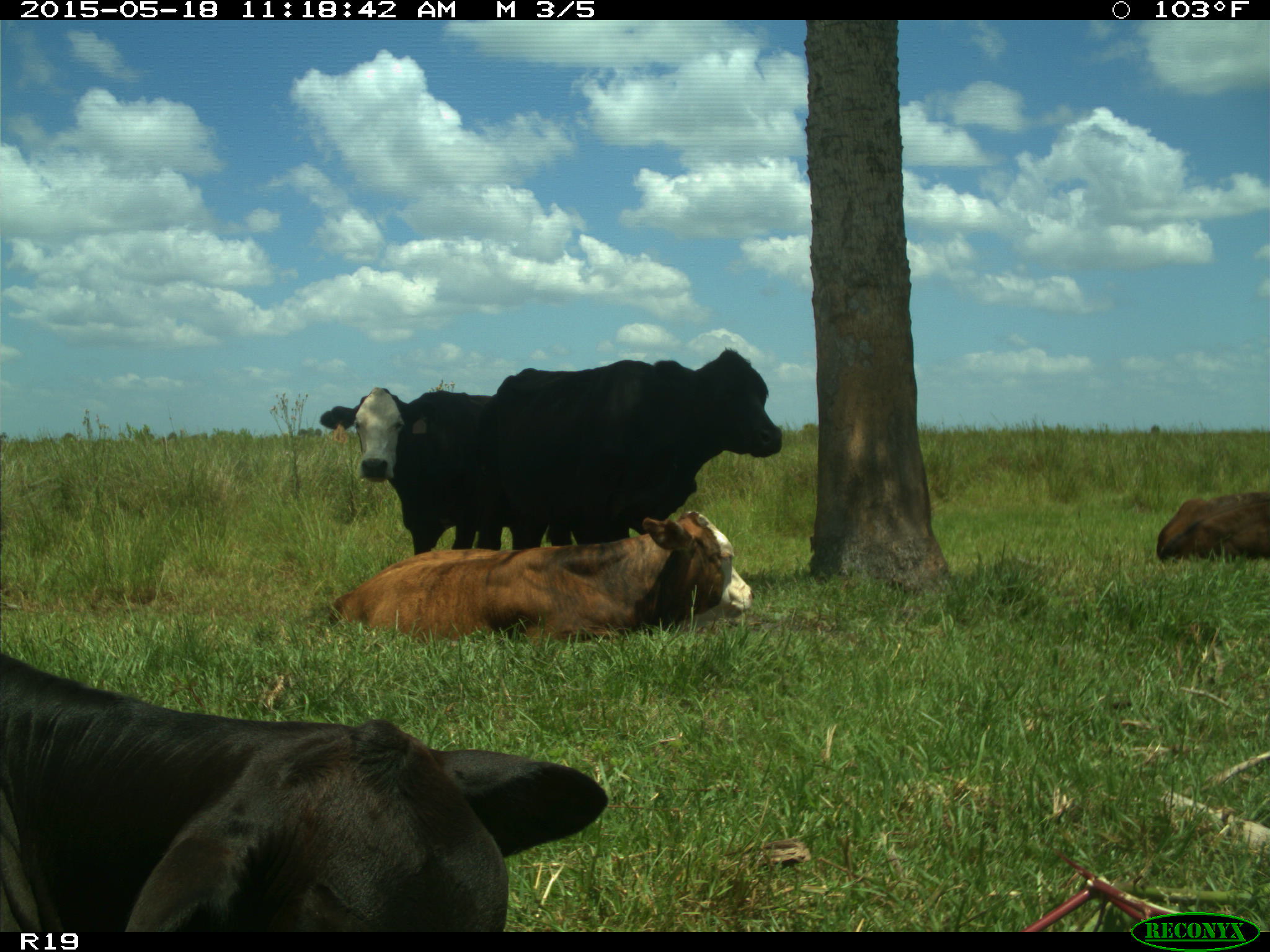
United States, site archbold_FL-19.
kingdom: Animalia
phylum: Chordata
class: Mammalia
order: Artiodactyla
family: Bovidae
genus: Bos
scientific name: Bos taurus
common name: domestic cow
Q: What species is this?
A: Bos taurus (domestic cow).